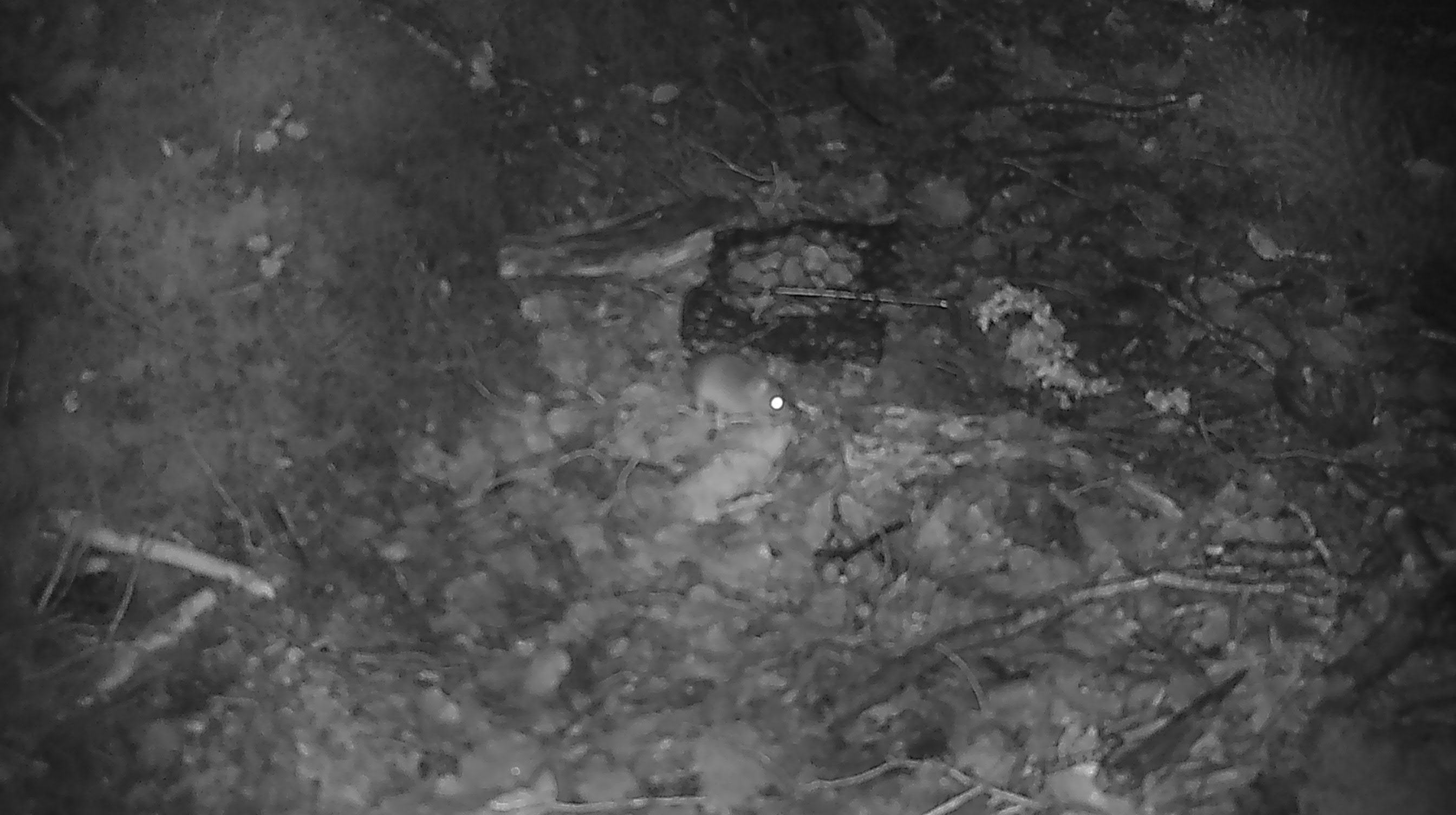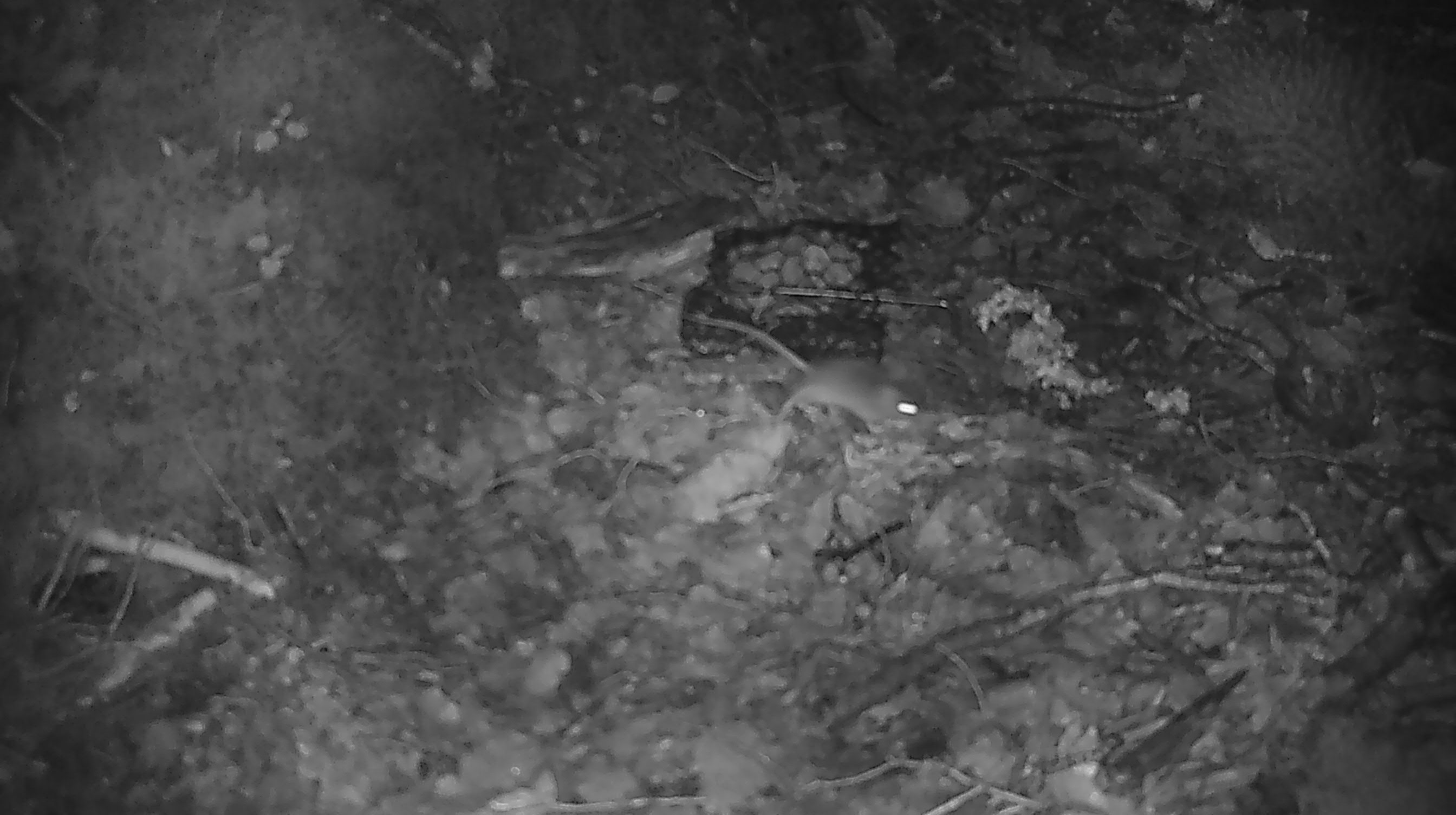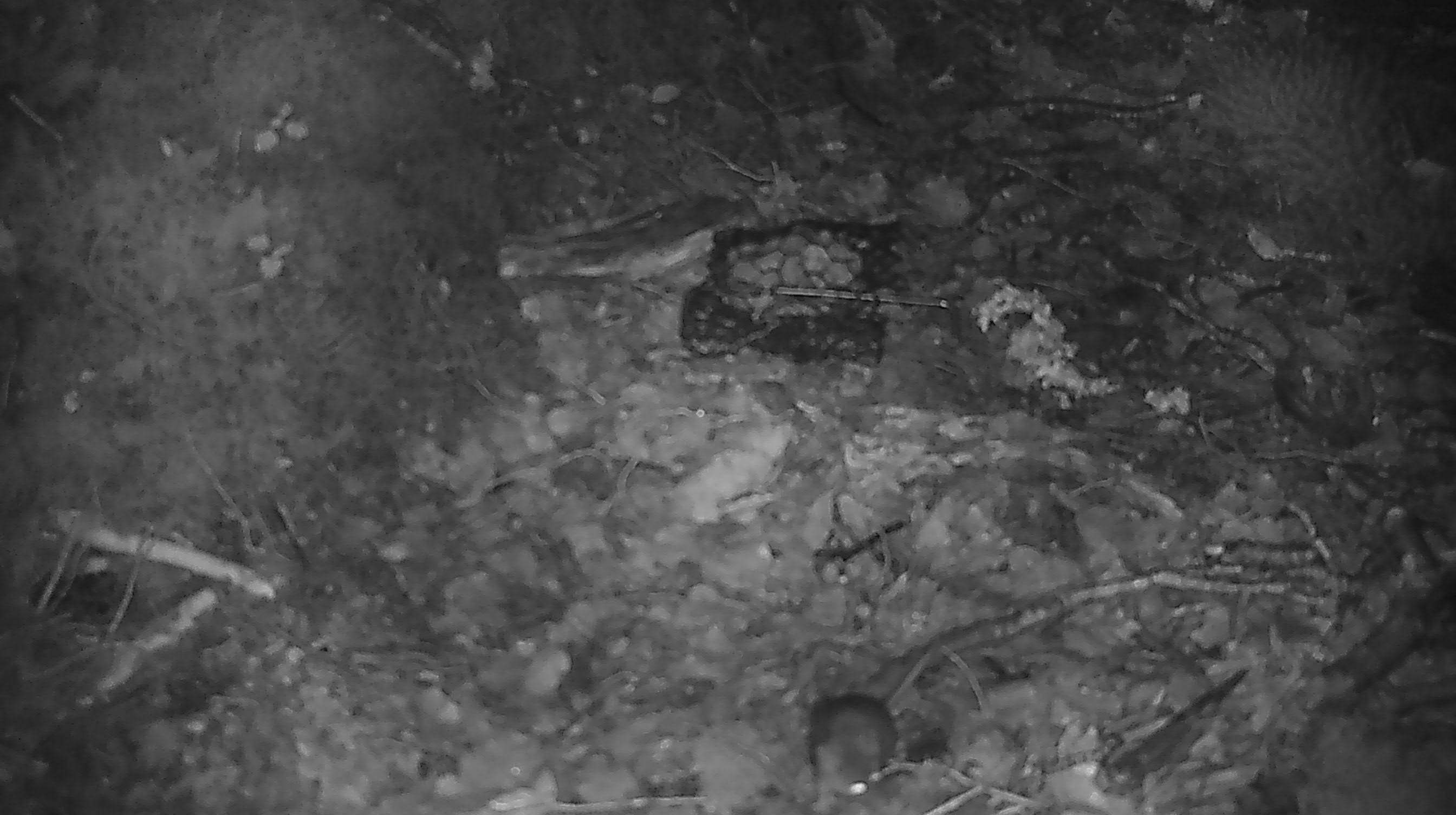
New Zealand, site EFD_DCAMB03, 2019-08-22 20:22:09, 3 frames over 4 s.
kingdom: Animalia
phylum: Chordata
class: Mammalia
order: Rodentia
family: Muridae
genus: Mus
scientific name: Mus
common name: mouse